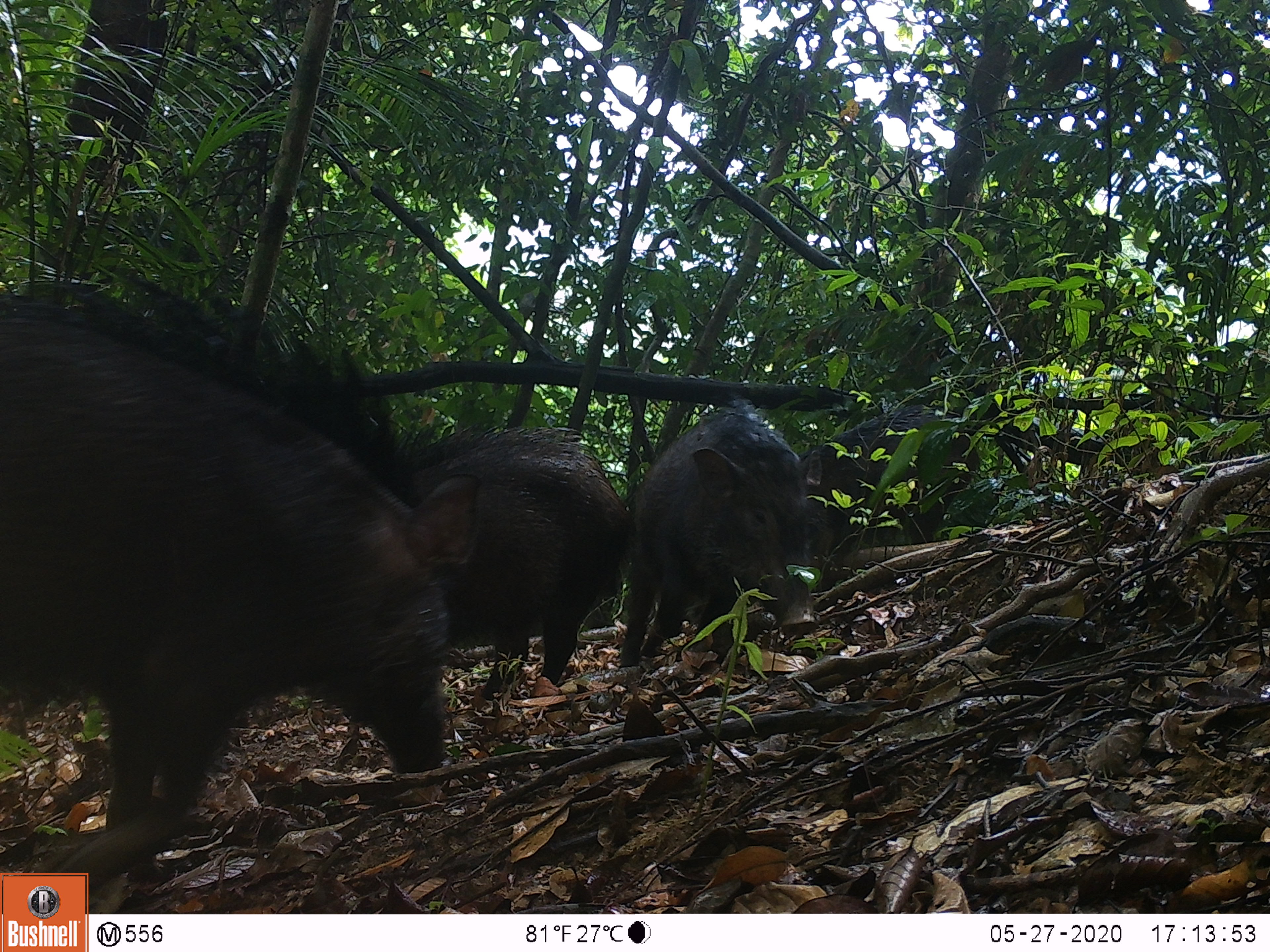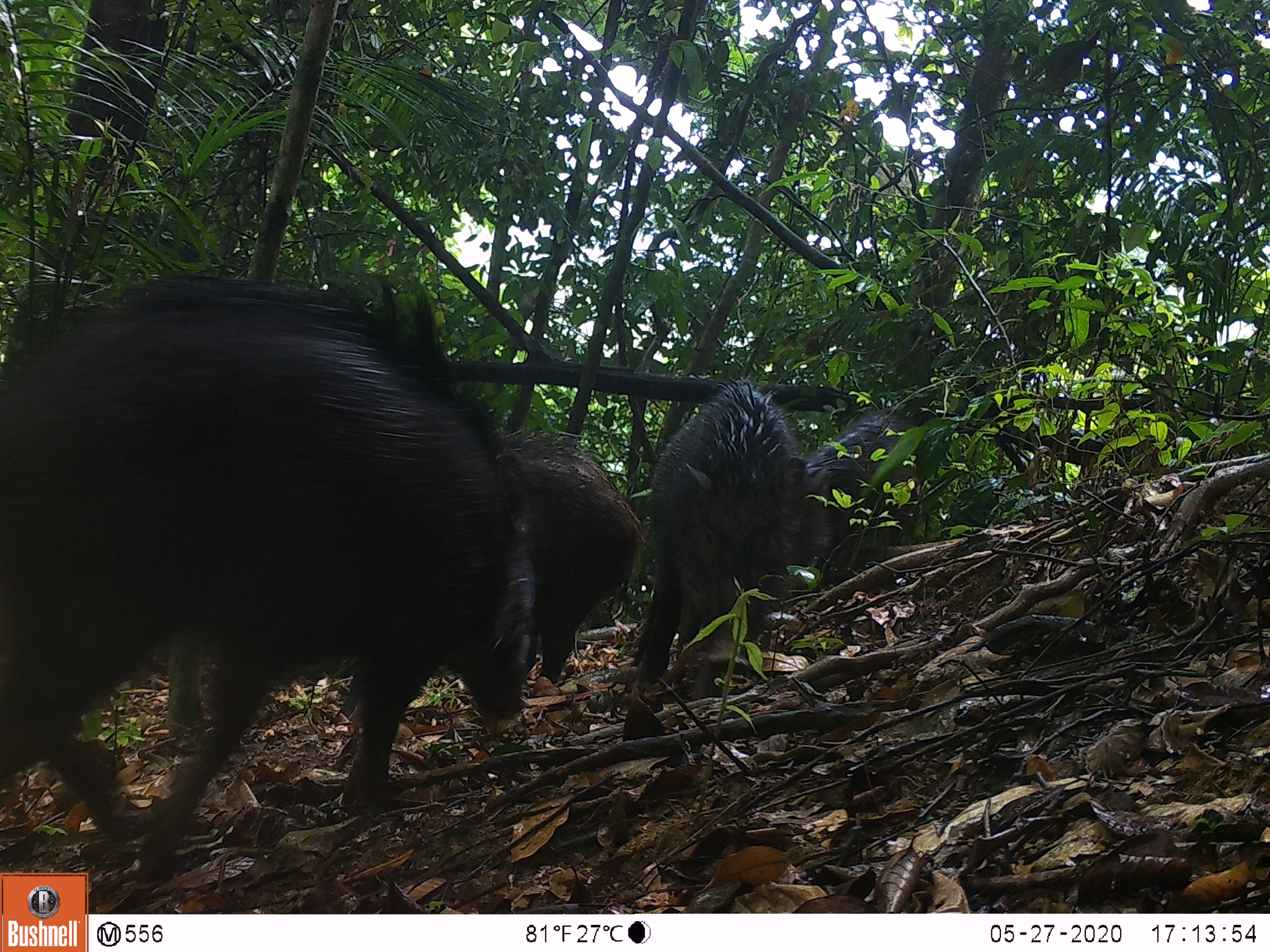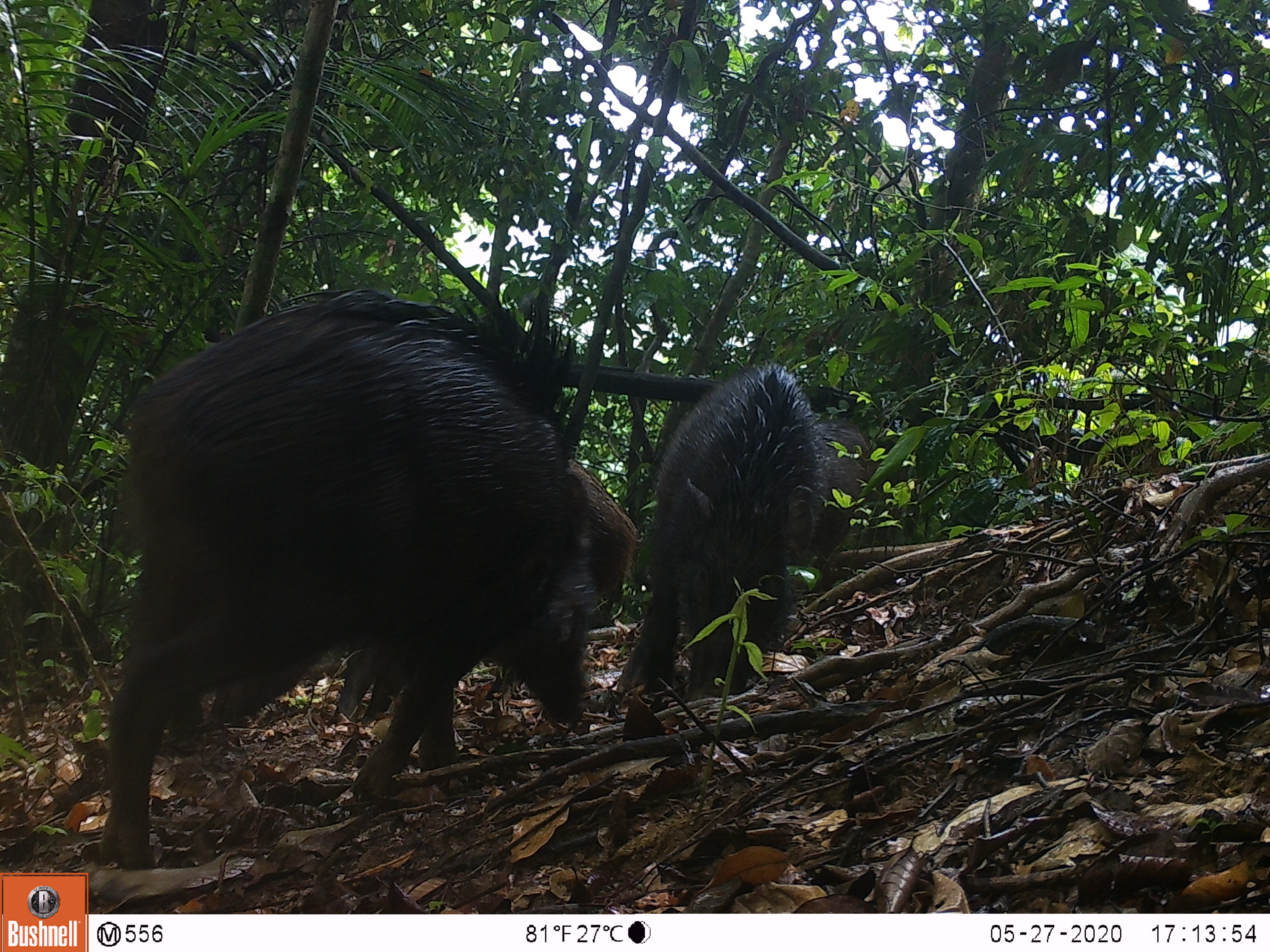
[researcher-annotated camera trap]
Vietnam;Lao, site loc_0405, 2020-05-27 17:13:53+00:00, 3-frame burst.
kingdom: Animalia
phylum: Chordata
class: Mammalia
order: Artiodactyla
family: Suidae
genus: Sus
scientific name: Sus scrofa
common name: eurasian wild pig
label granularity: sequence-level